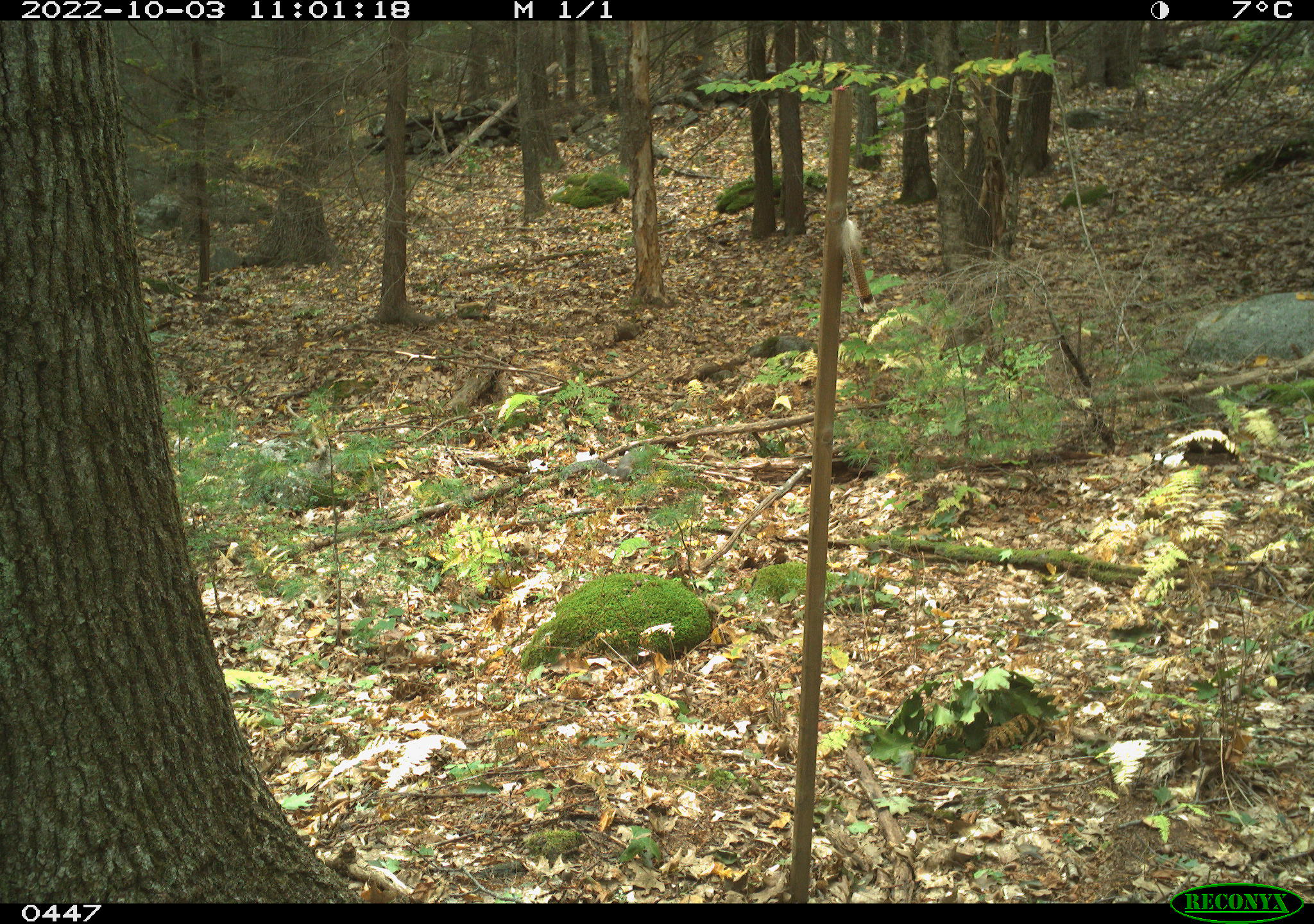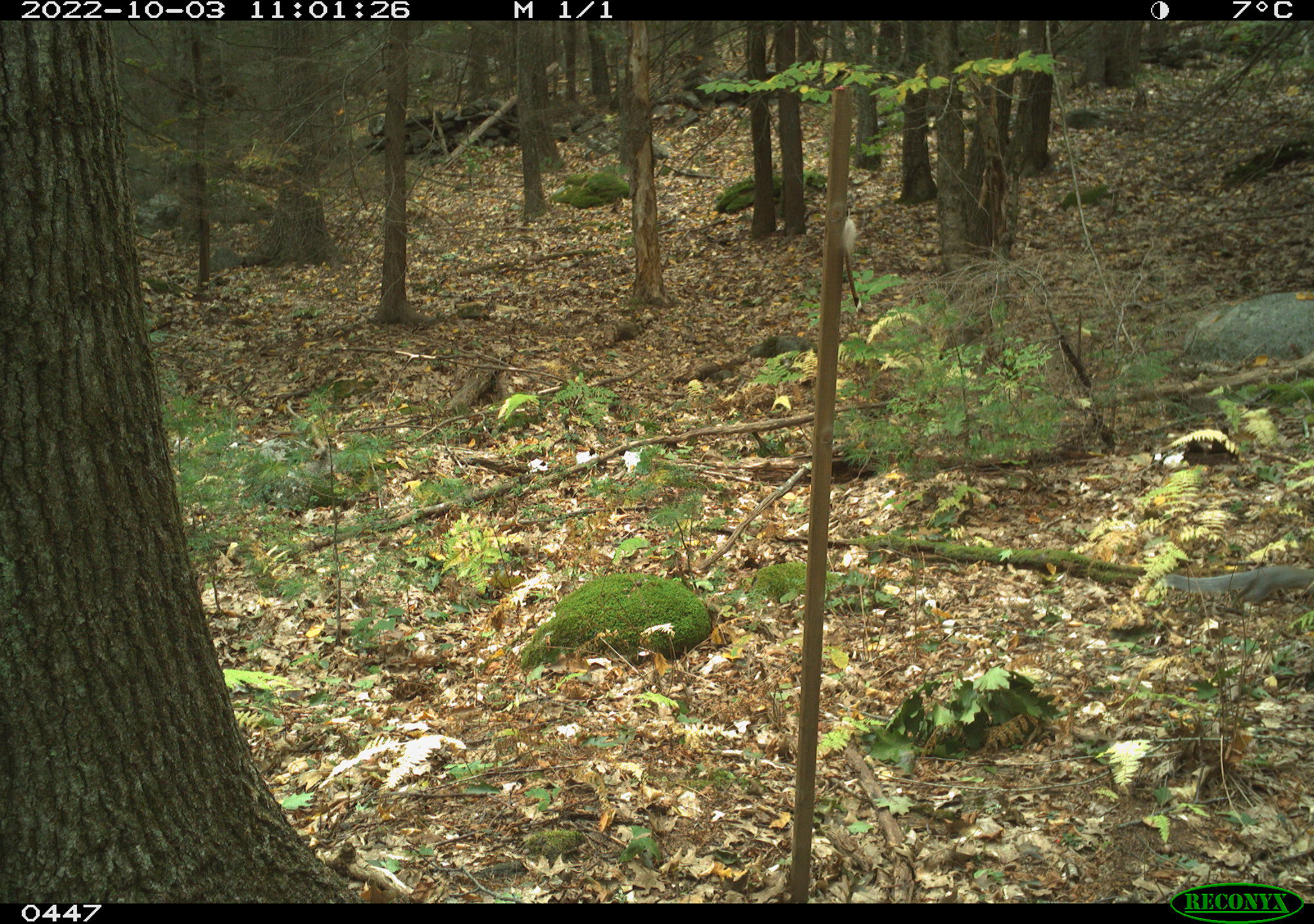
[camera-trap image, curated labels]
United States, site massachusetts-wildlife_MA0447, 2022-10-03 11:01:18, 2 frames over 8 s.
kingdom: Animalia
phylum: Chordata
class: Mammalia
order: Rodentia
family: Sciuridae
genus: Sciurus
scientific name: Sciurus carolinensis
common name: gray squirrel